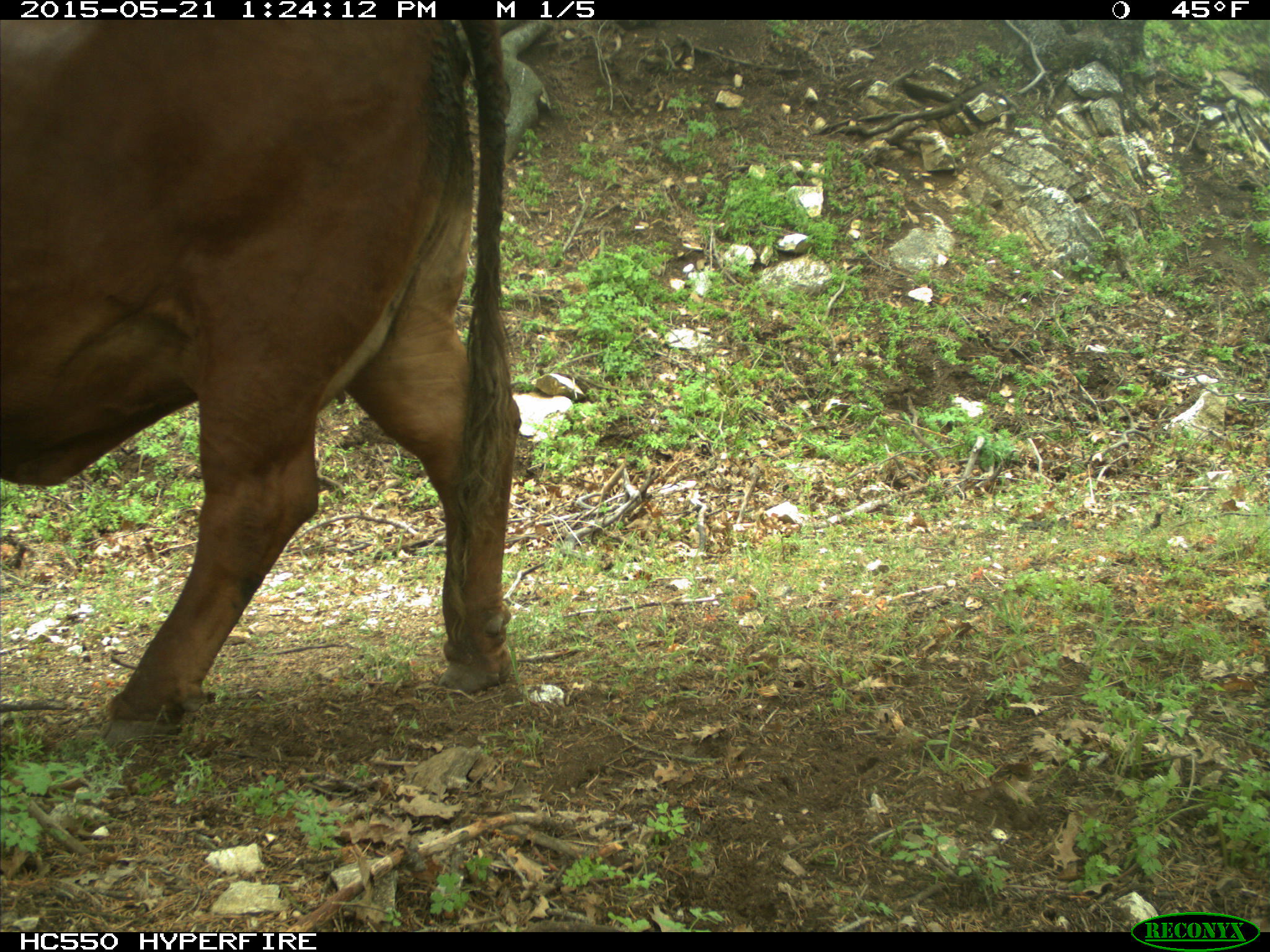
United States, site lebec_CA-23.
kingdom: Animalia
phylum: Chordata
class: Mammalia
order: Artiodactyla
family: Bovidae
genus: Bos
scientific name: Bos taurus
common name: domestic cow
Bos taurus (domestic cow).